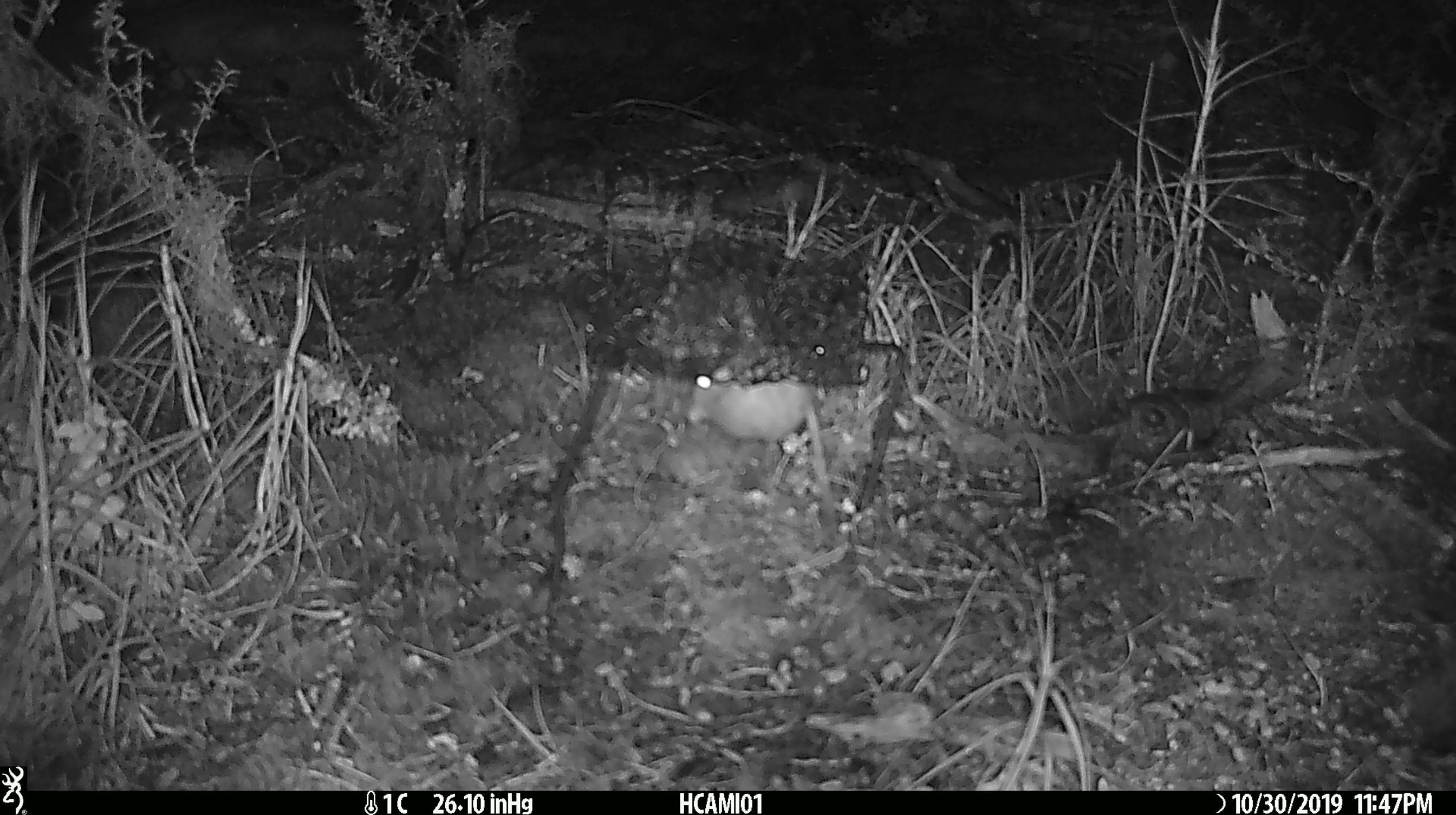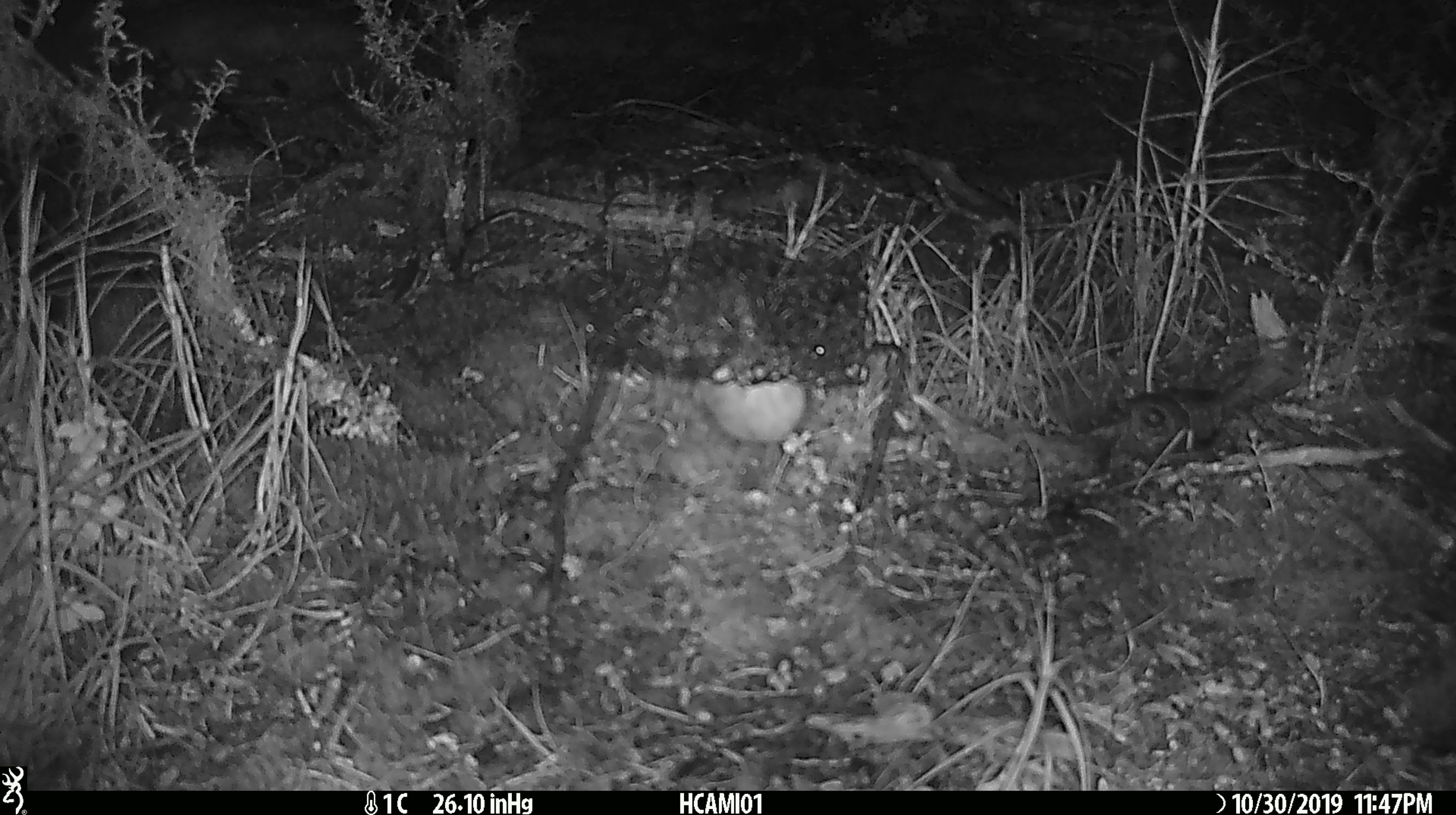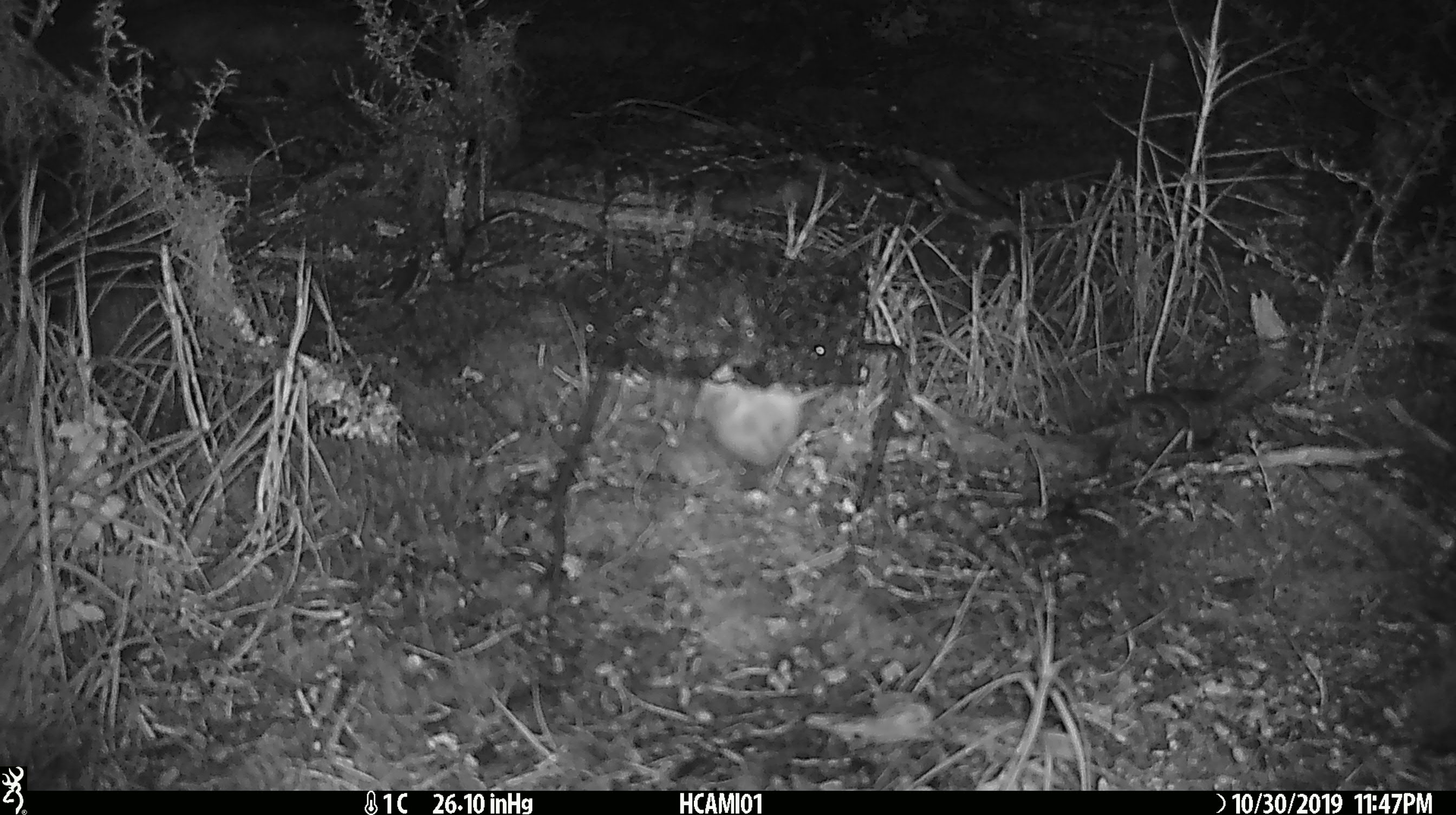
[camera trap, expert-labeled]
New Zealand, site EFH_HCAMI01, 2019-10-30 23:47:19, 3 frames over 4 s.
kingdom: Animalia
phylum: Chordata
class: Mammalia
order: Rodentia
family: Muridae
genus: Mus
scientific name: Mus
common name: mouse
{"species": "mouse (Mus)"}